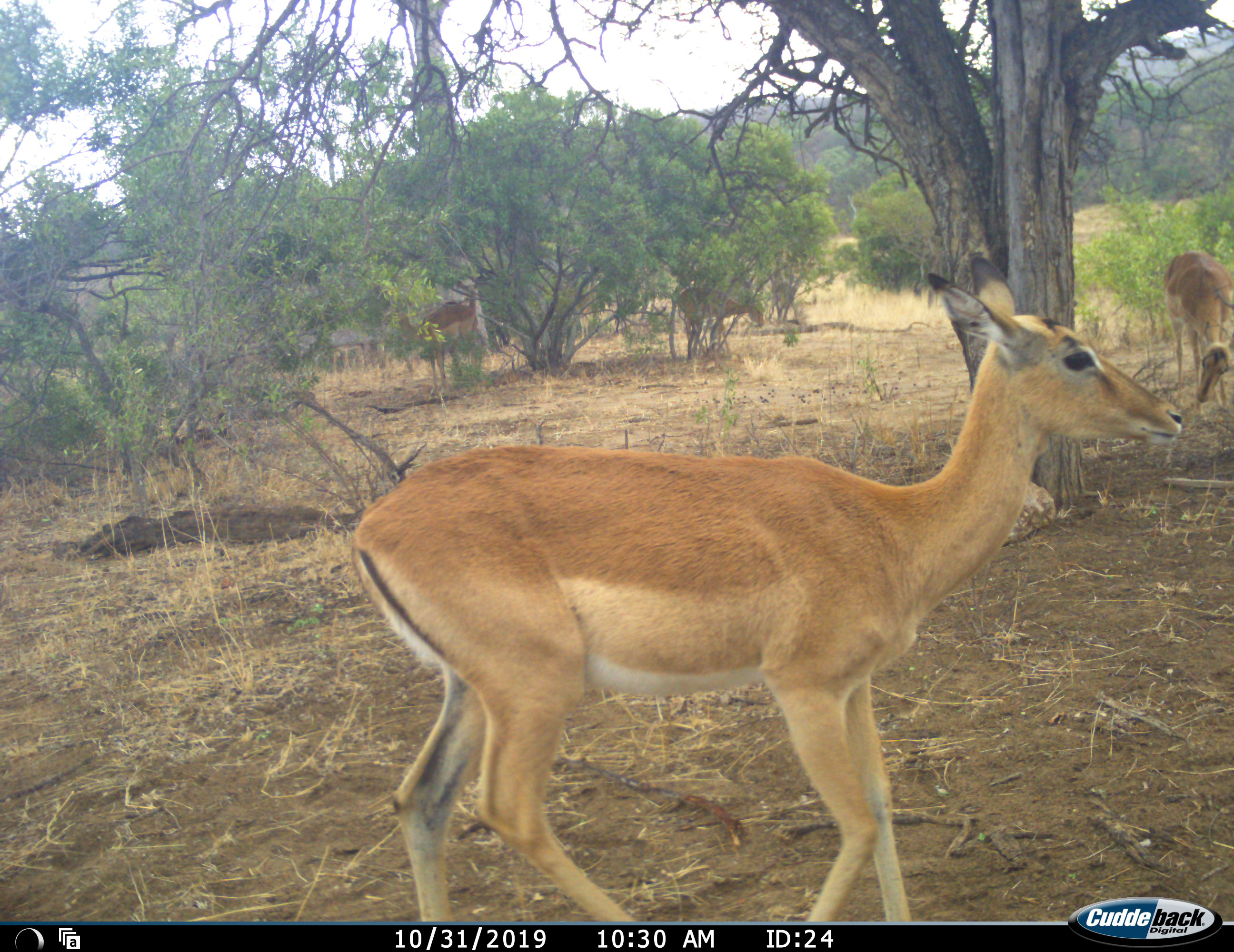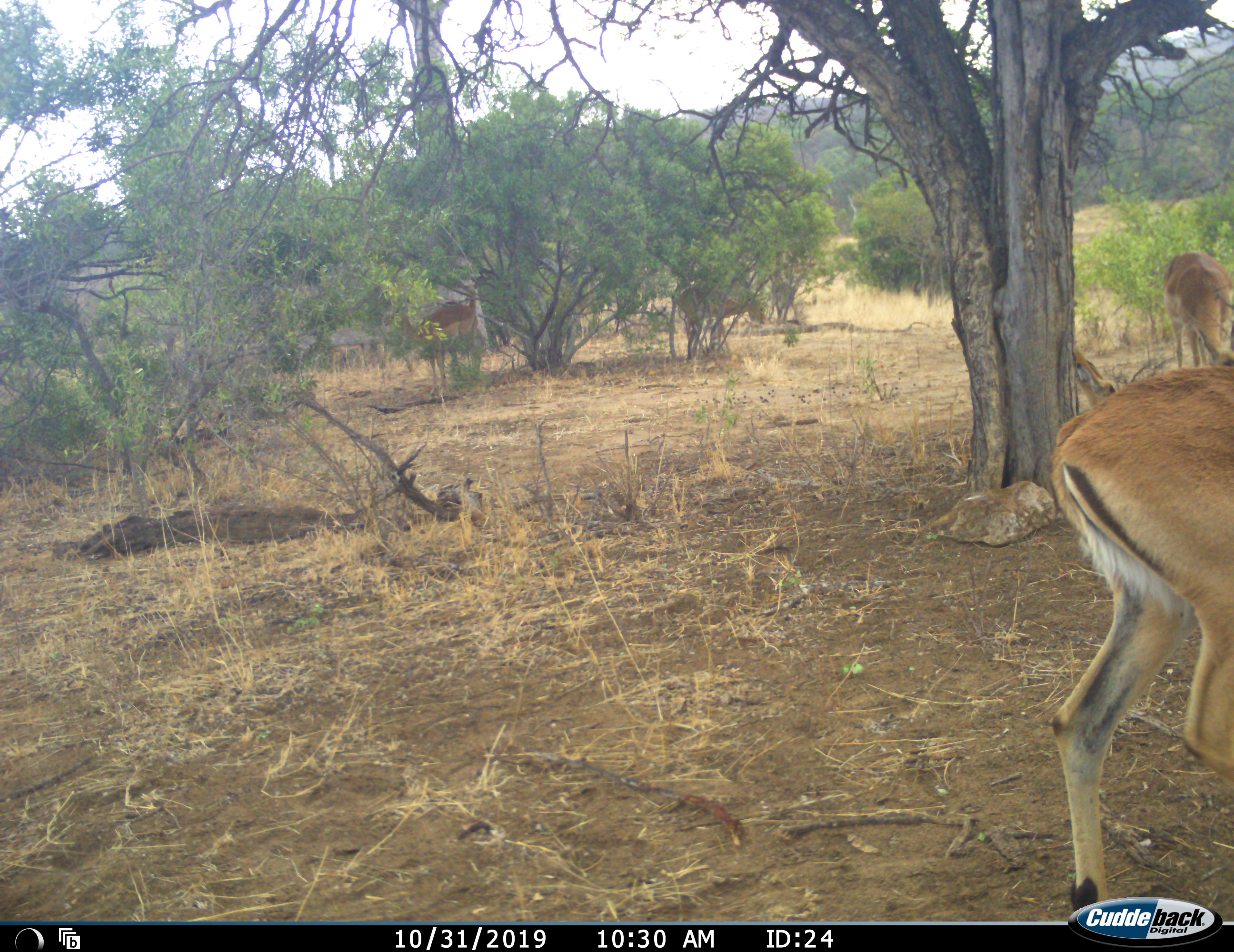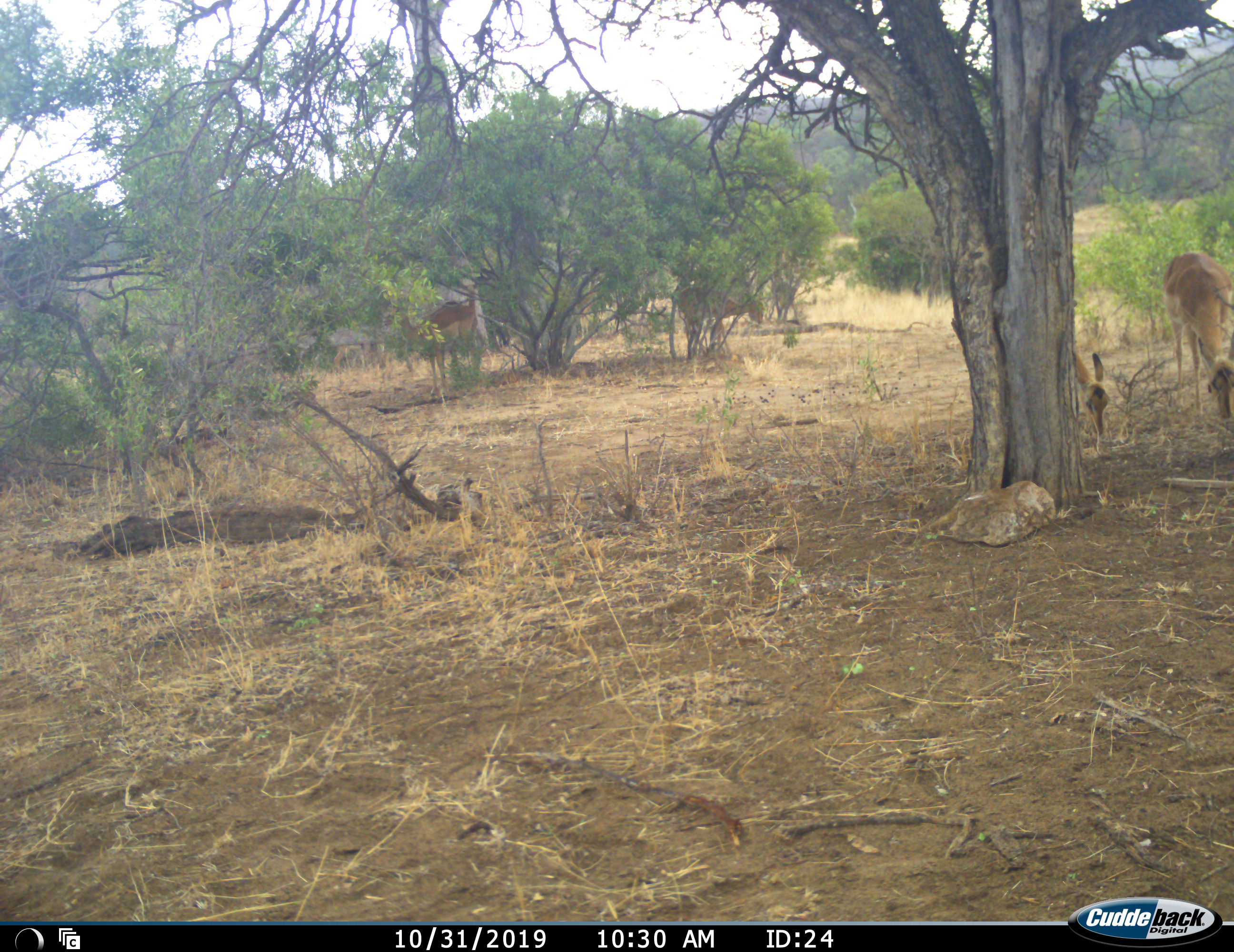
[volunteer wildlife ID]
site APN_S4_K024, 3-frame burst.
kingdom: Animalia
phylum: Chordata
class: Mammalia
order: Artiodactyla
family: Bovidae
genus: Aepyceros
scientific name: Aepyceros melampus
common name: impala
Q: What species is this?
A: Impala (Aepyceros melampus).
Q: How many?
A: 5.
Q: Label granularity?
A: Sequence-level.